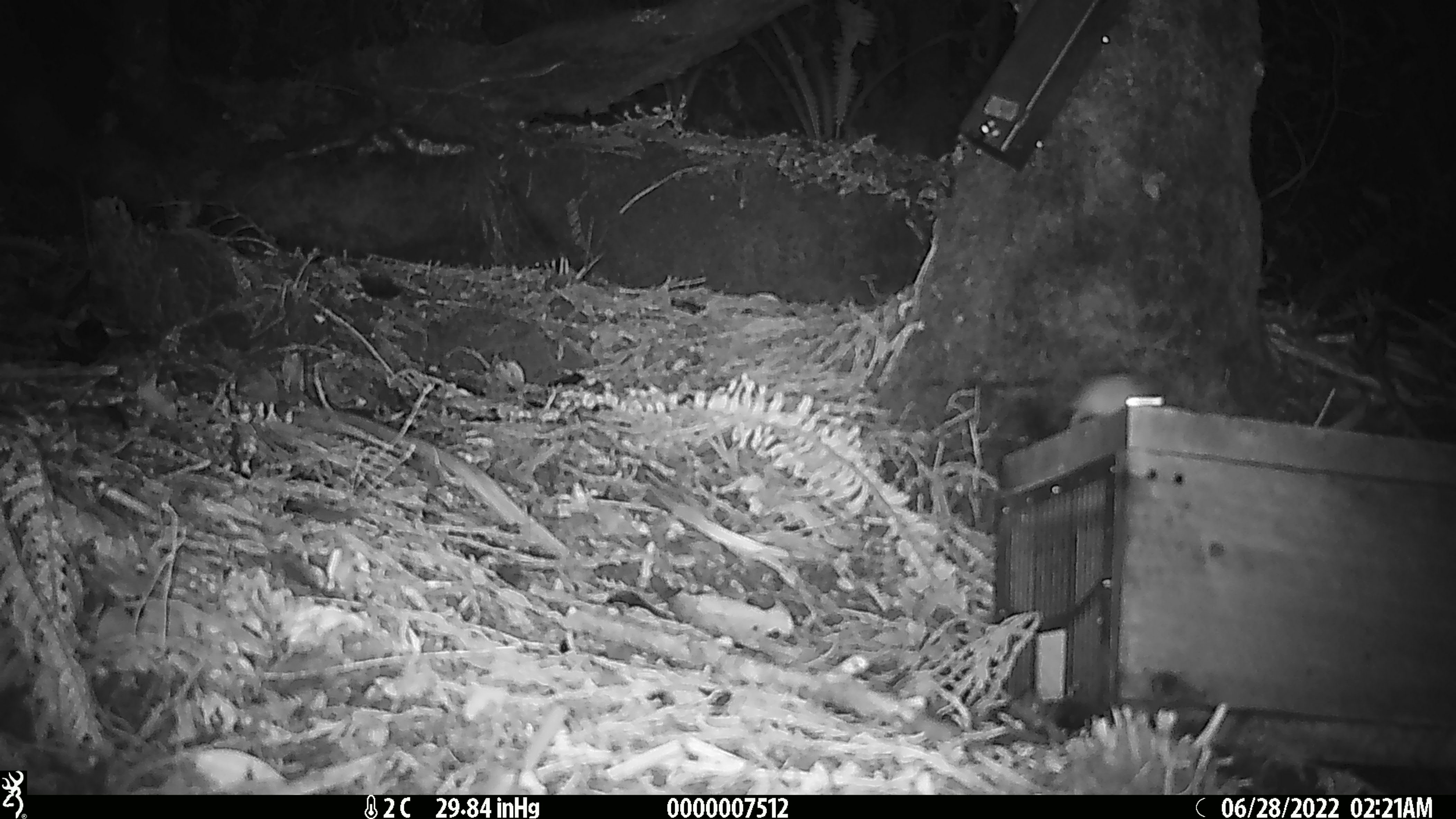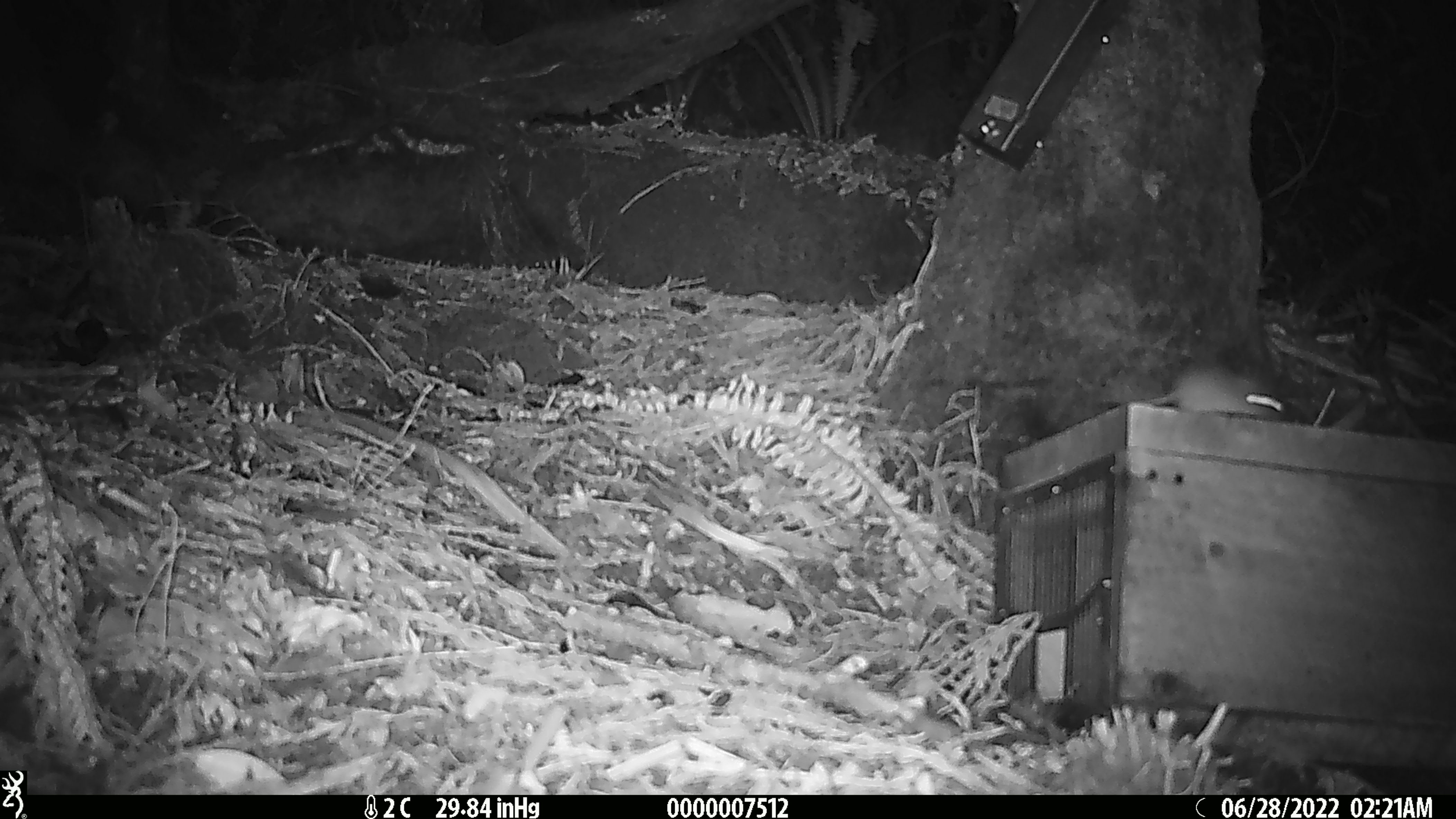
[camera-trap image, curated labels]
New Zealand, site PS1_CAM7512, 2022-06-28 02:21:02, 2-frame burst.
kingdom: Animalia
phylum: Chordata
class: Mammalia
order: Rodentia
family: Muridae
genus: Mus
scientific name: Mus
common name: mouse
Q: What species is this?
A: Mouse (Mus).